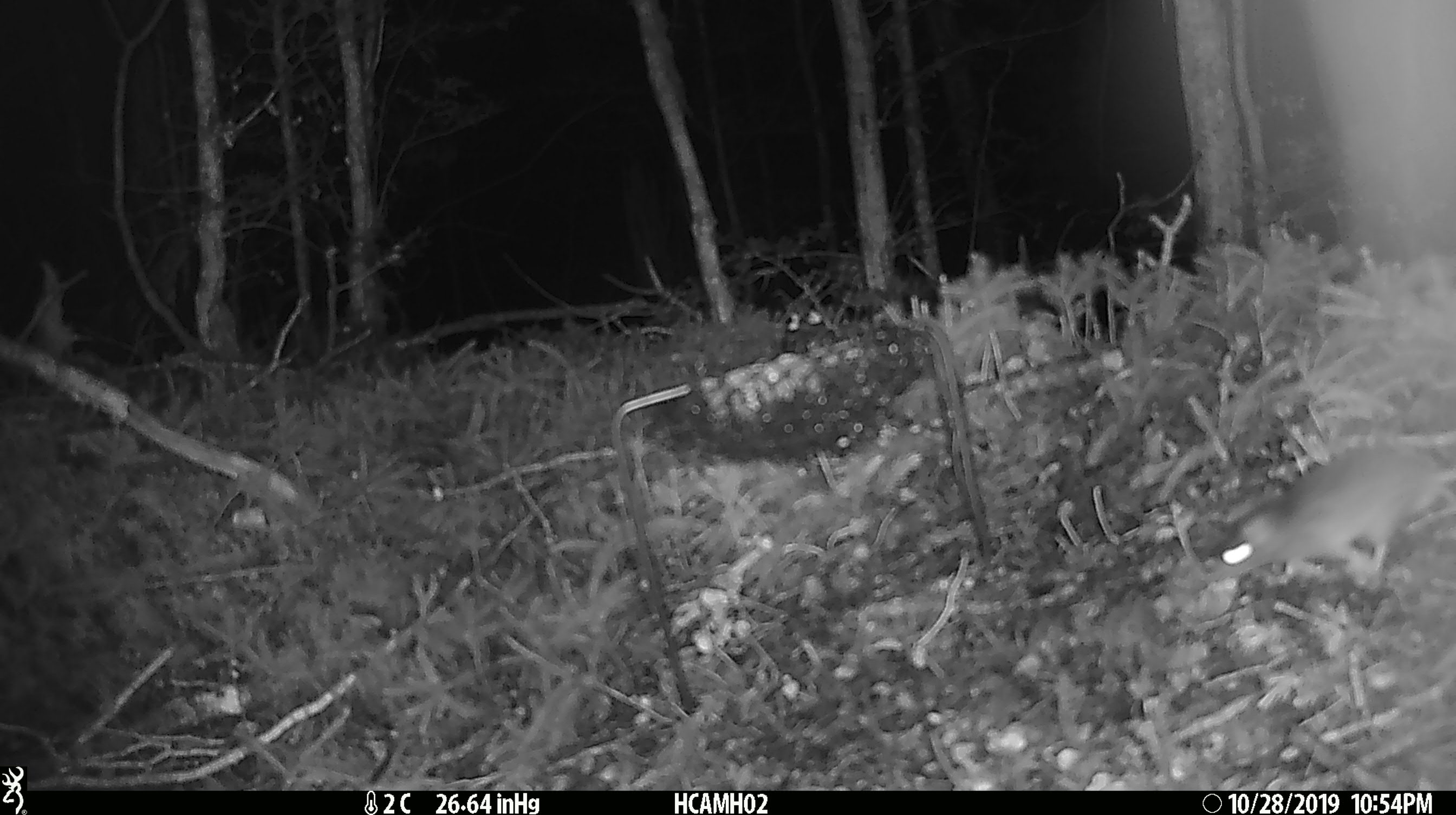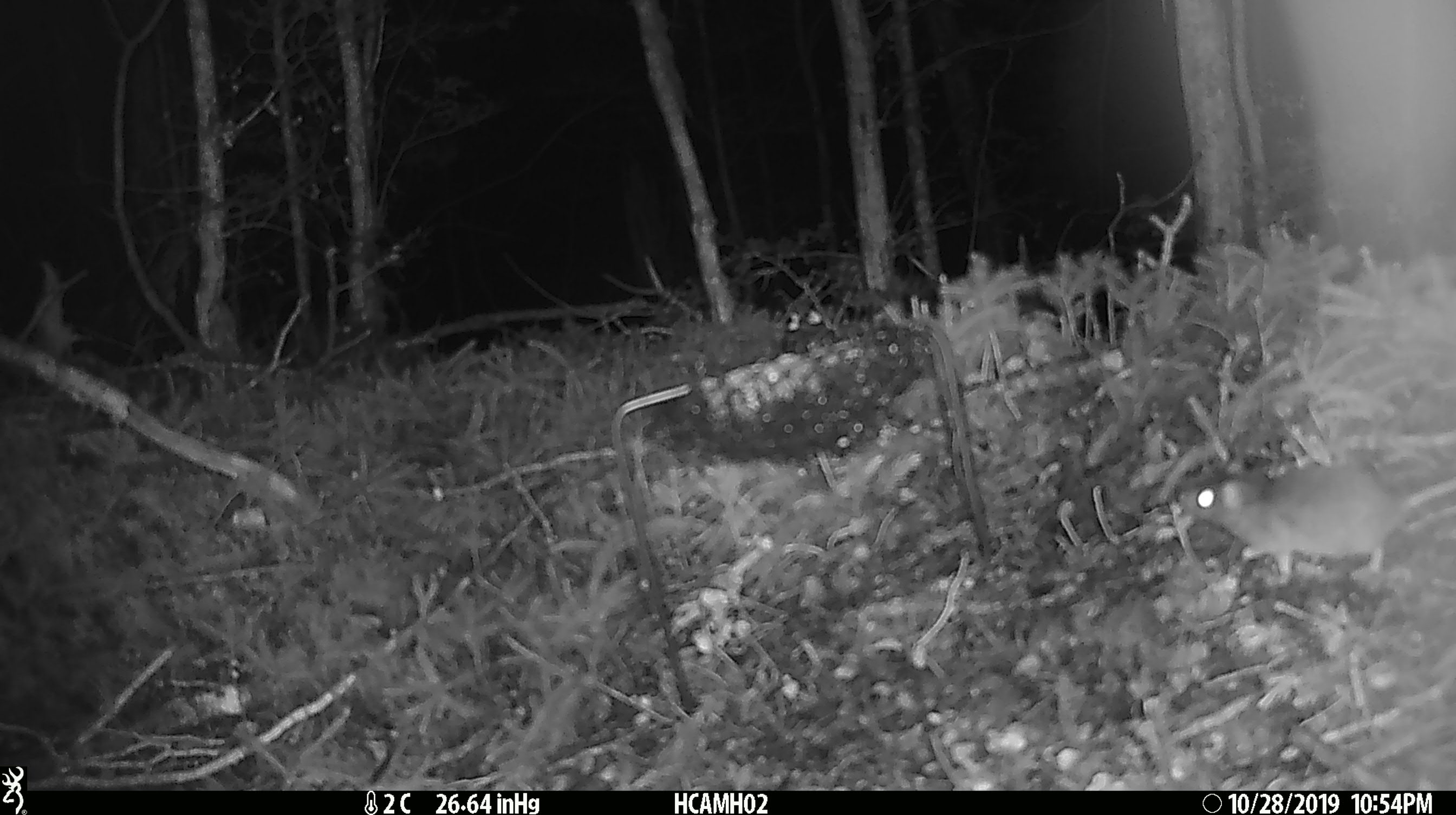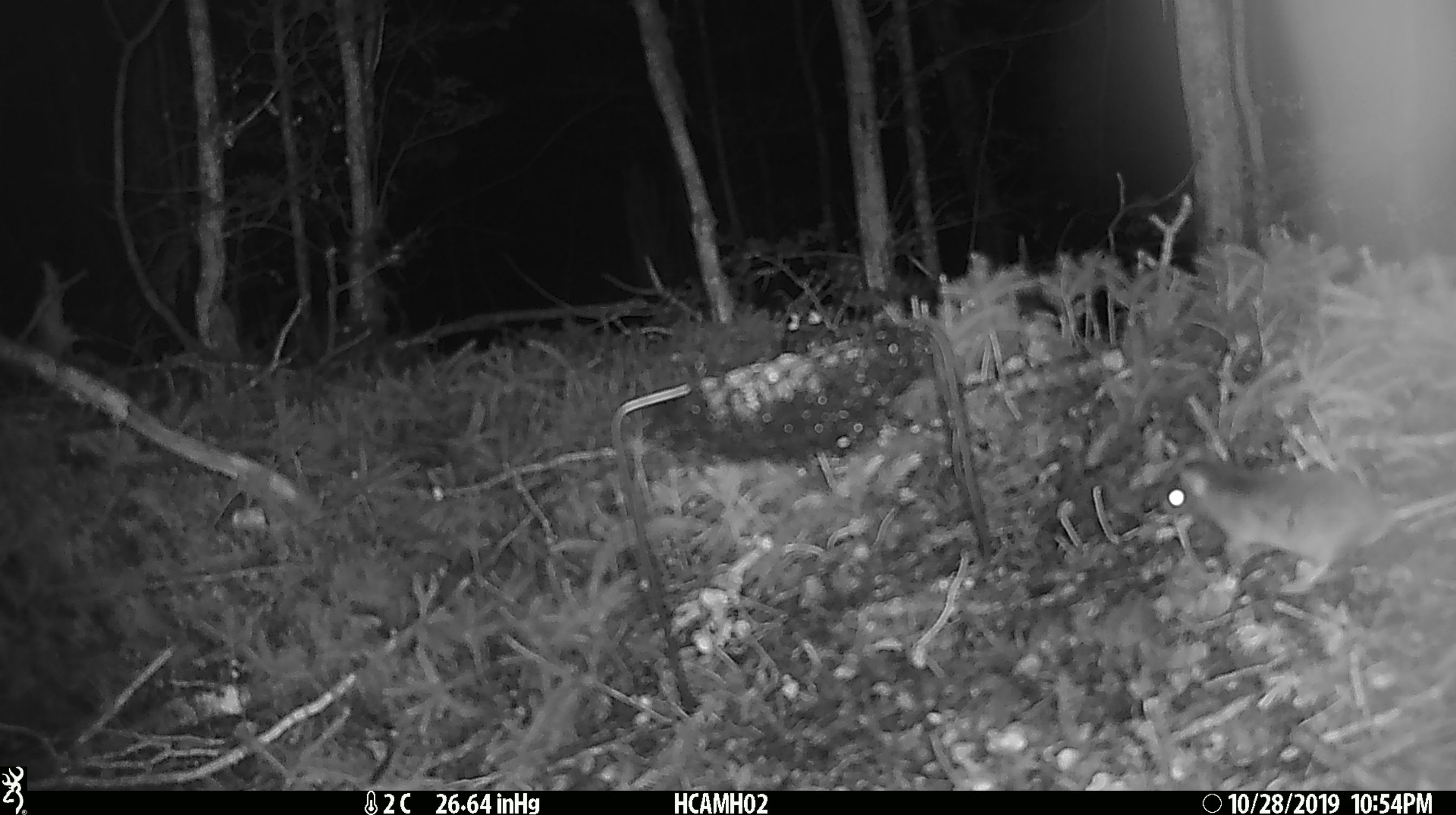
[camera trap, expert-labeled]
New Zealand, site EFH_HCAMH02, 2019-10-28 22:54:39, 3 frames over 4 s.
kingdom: Animalia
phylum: Chordata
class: Mammalia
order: Rodentia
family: Muridae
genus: Mus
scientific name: Mus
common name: mouse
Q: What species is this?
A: Mouse (Mus).